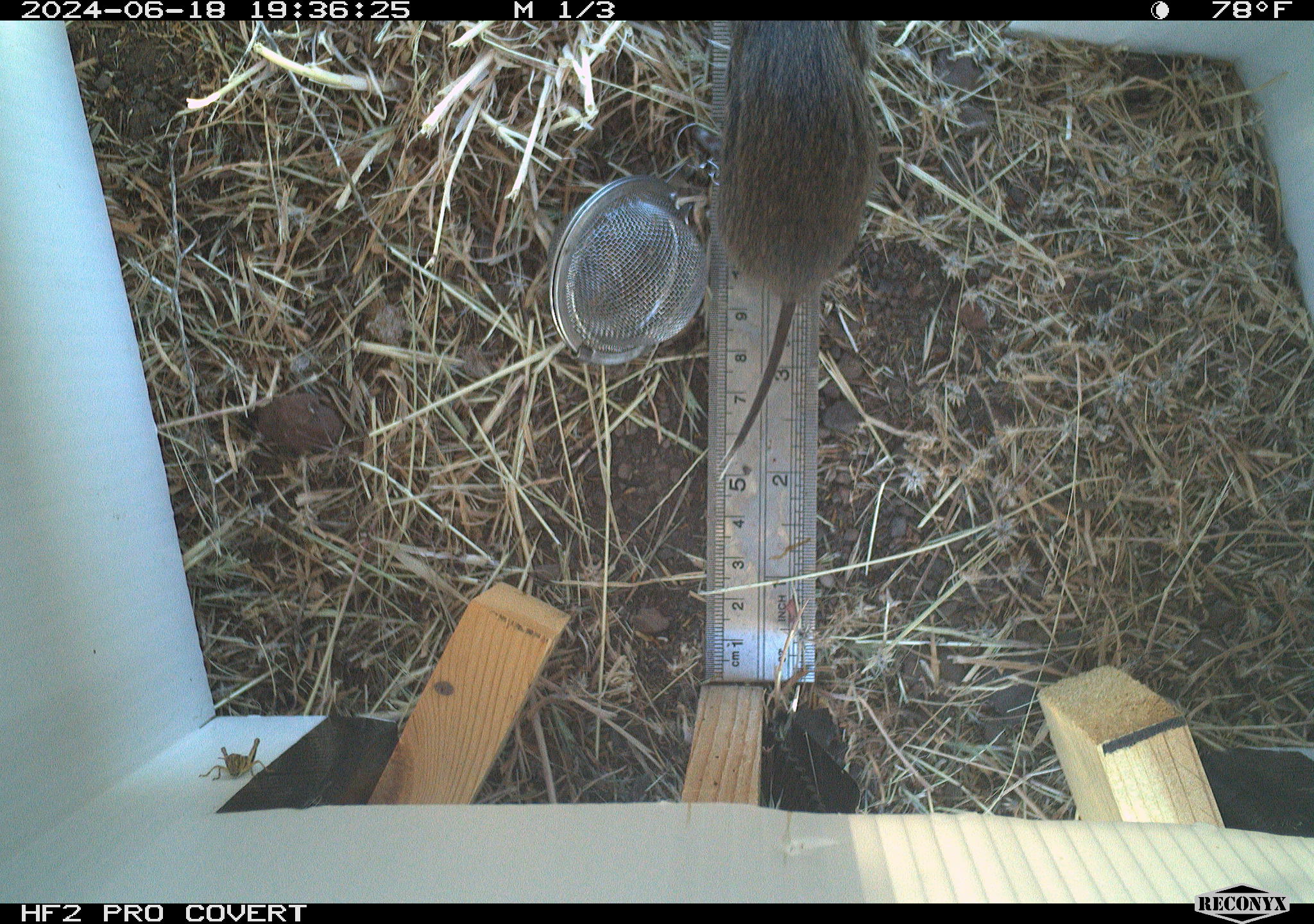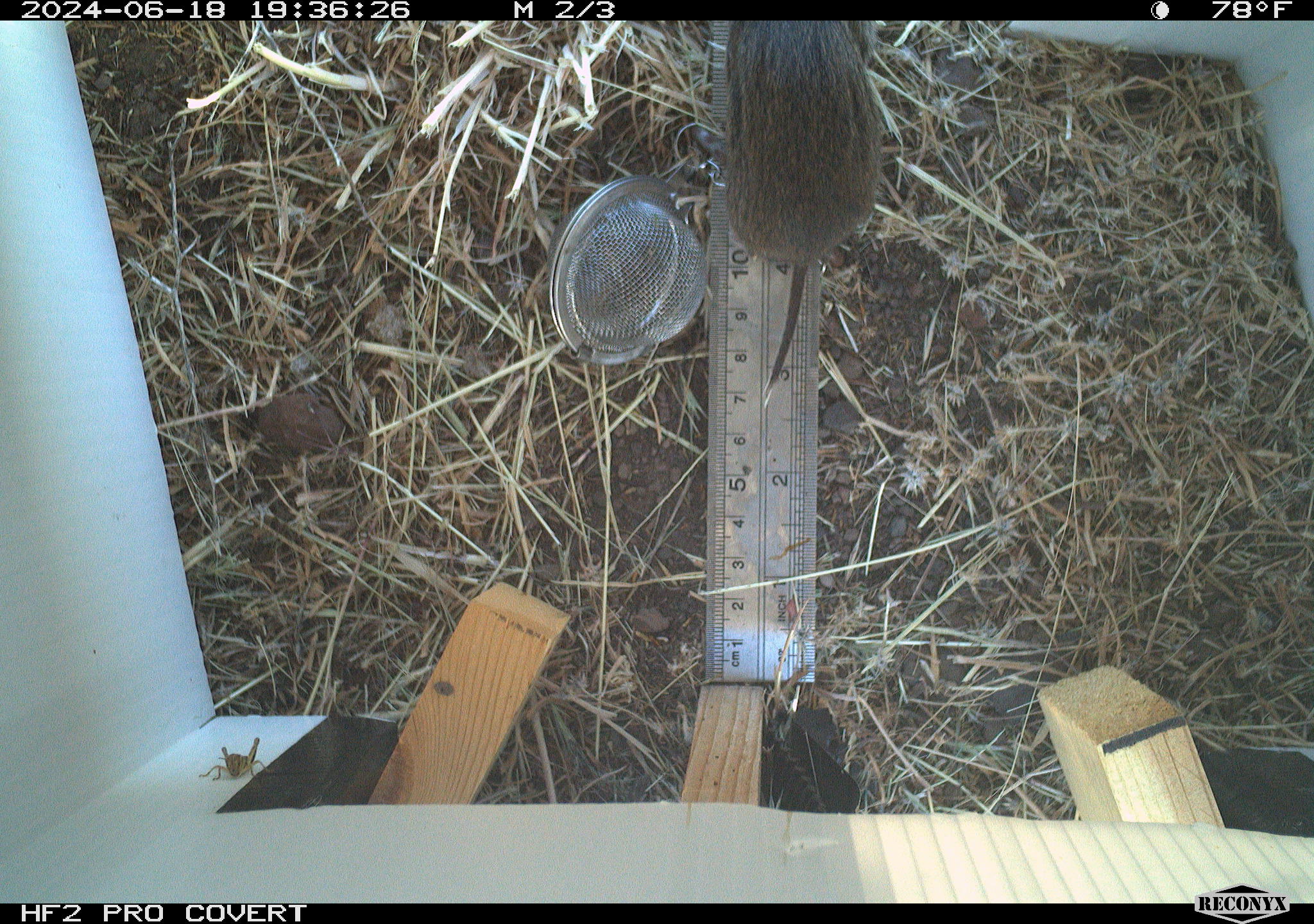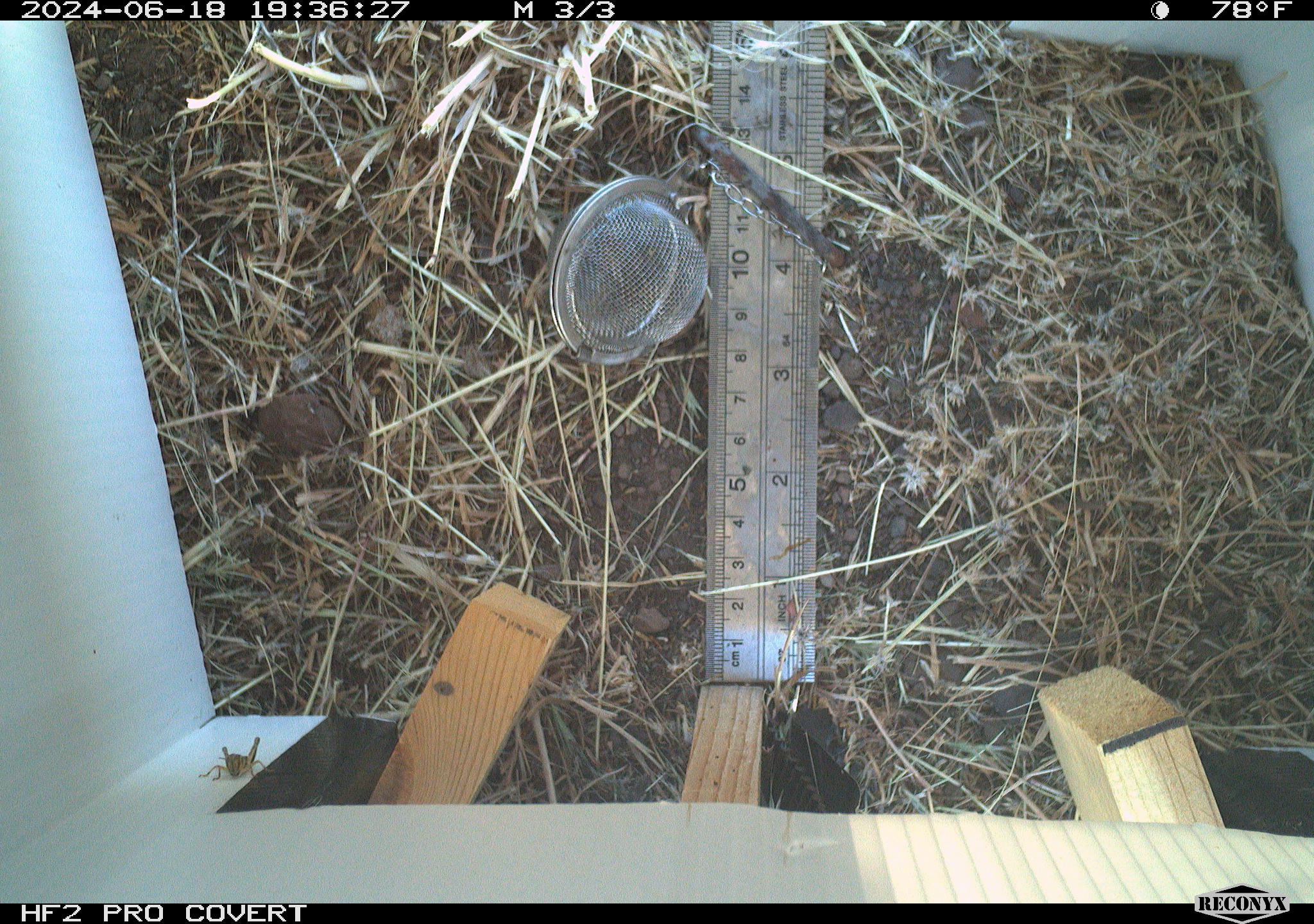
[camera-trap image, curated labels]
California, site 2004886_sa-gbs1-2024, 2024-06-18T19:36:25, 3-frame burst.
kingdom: Animalia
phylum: Chordata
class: Mammalia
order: Rodentia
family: Cricetidae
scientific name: Arvicolinae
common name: voles, lemmings, and muskrats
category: arvicolinae subfamily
Arvicolinae subfamily (voles, lemmings, and muskrats) (Arvicolinae).